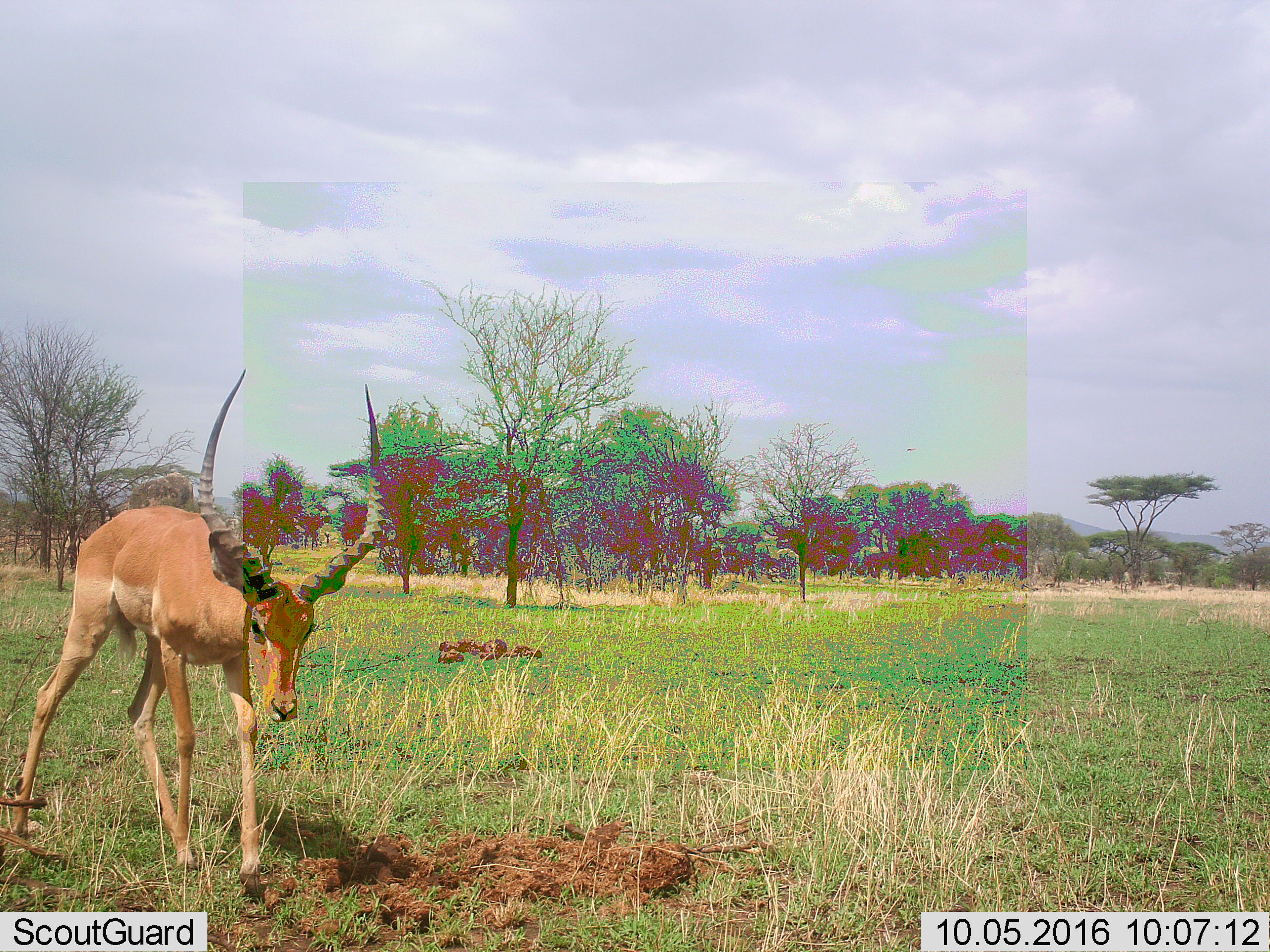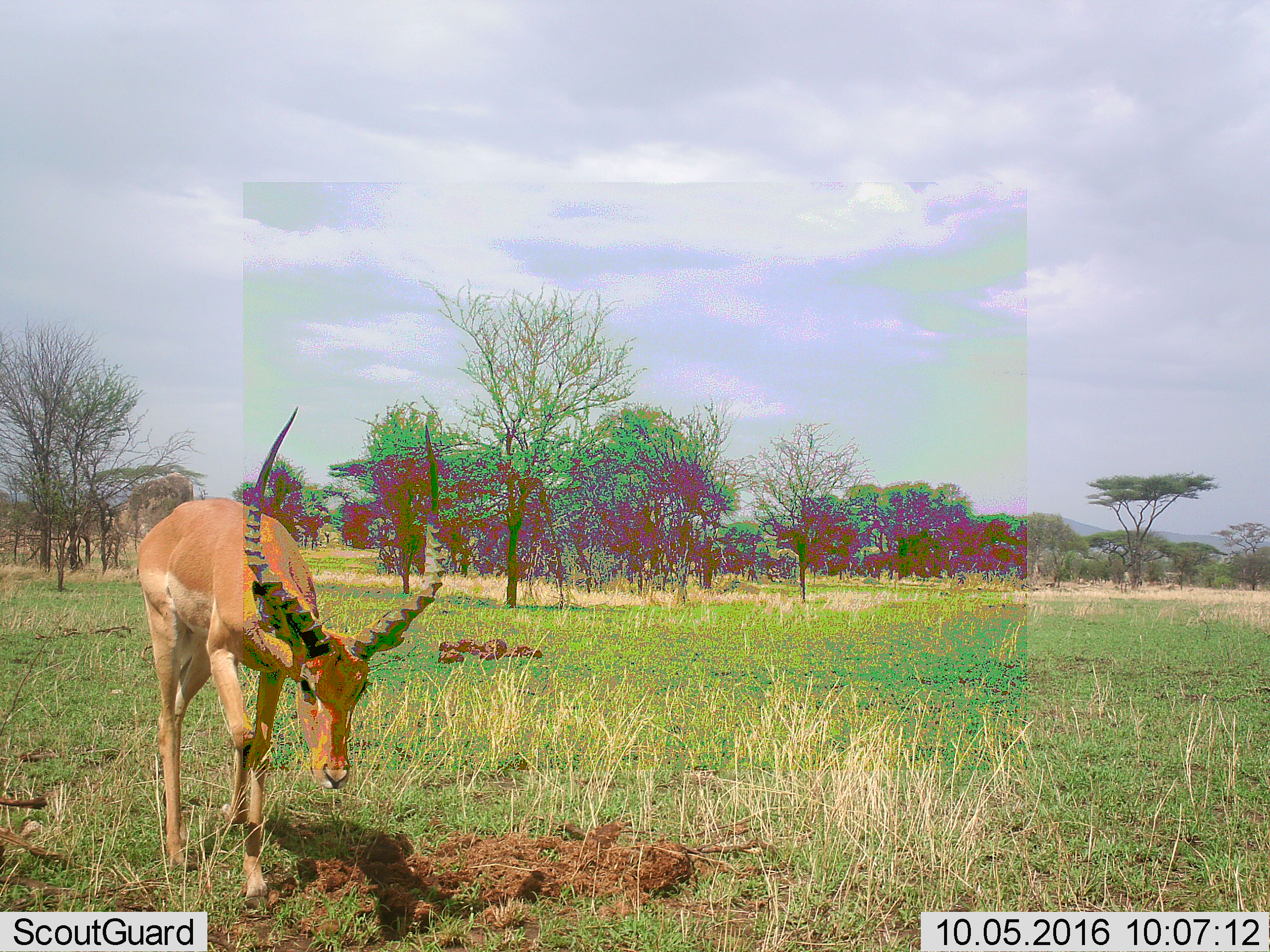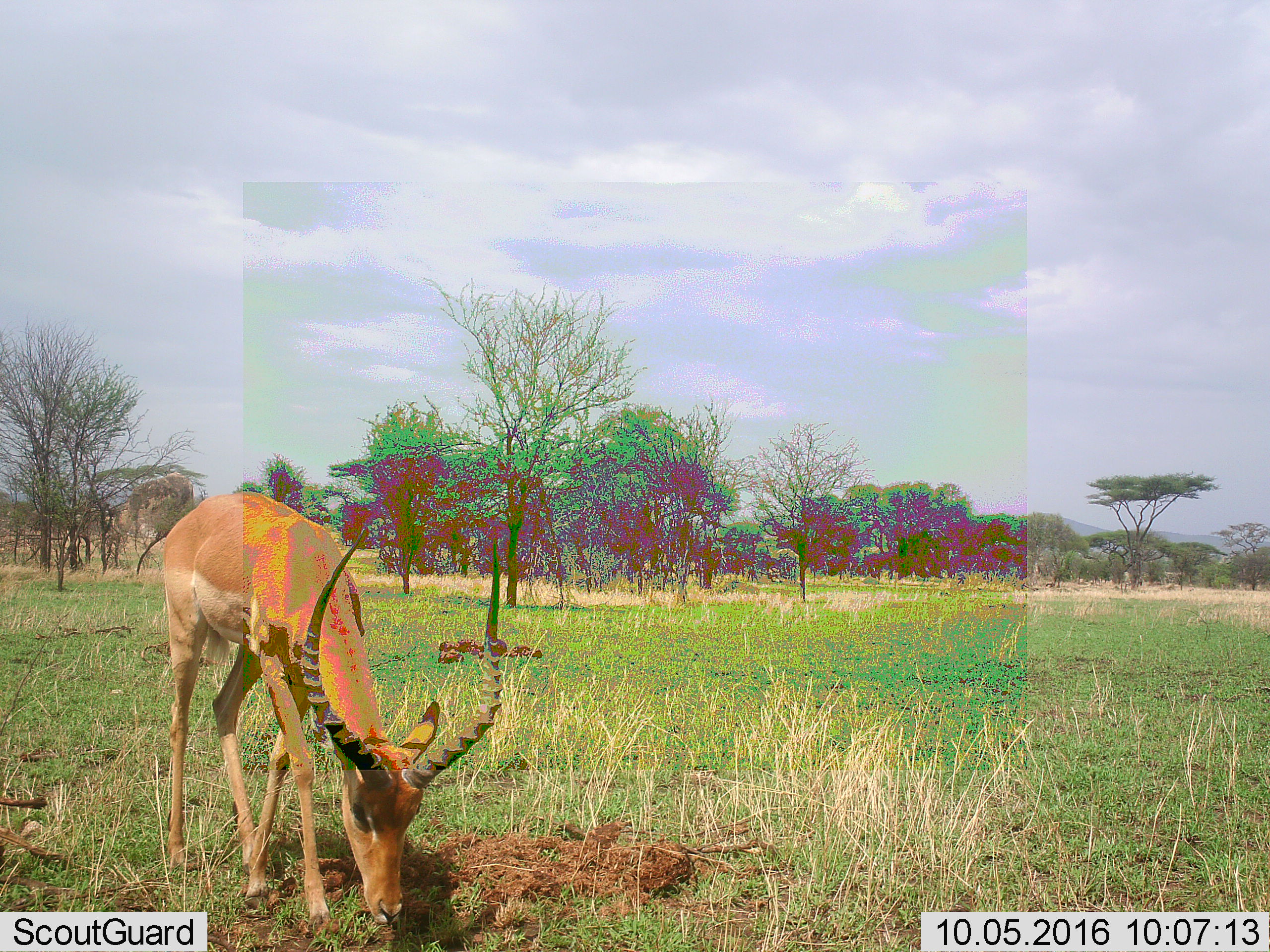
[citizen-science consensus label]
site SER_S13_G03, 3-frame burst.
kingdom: Animalia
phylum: Chordata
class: Mammalia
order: Artiodactyla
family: Bovidae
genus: Aepyceros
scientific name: Aepyceros melampus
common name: impala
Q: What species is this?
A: Impala (Aepyceros melampus).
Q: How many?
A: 1.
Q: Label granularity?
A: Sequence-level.